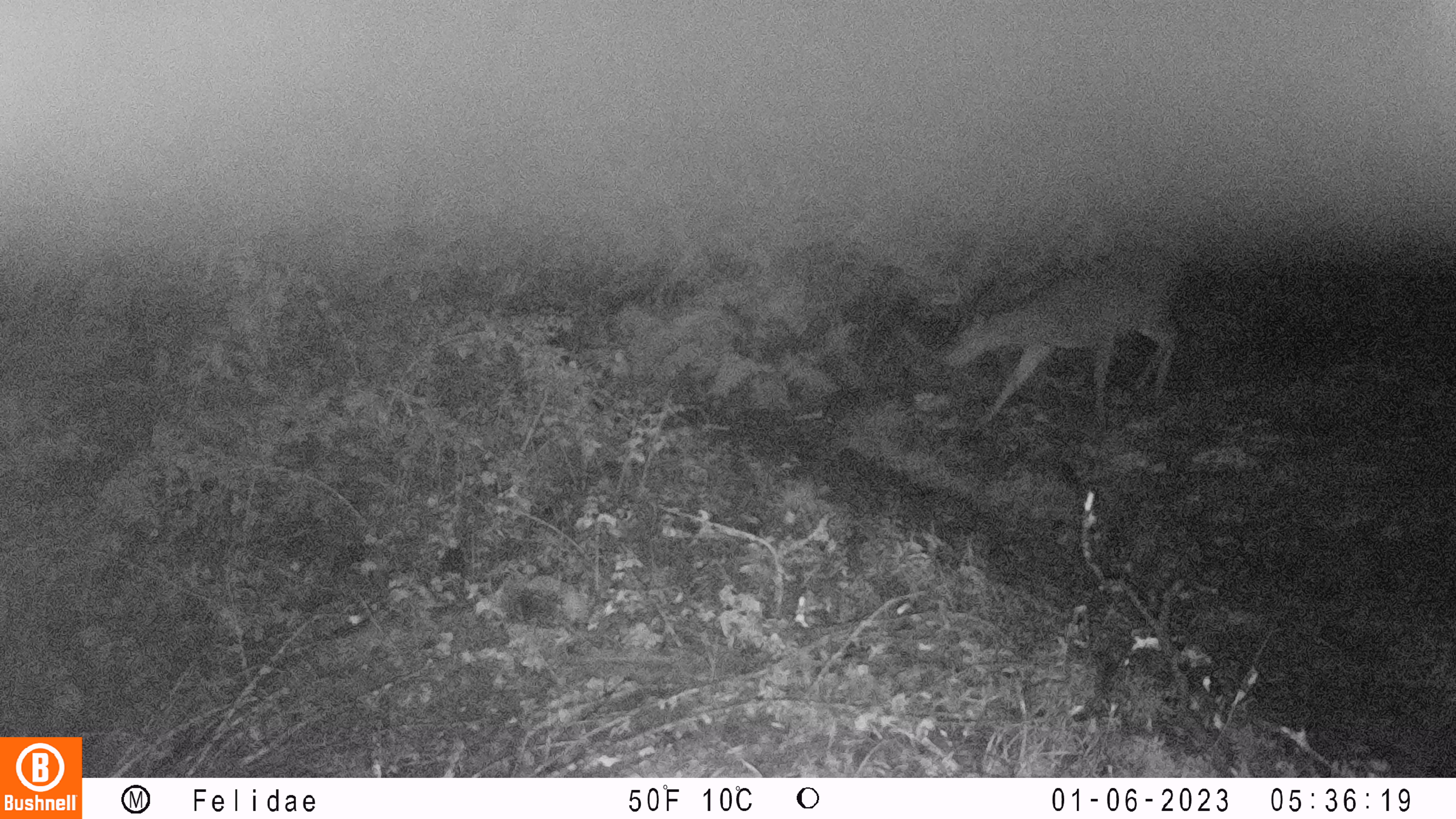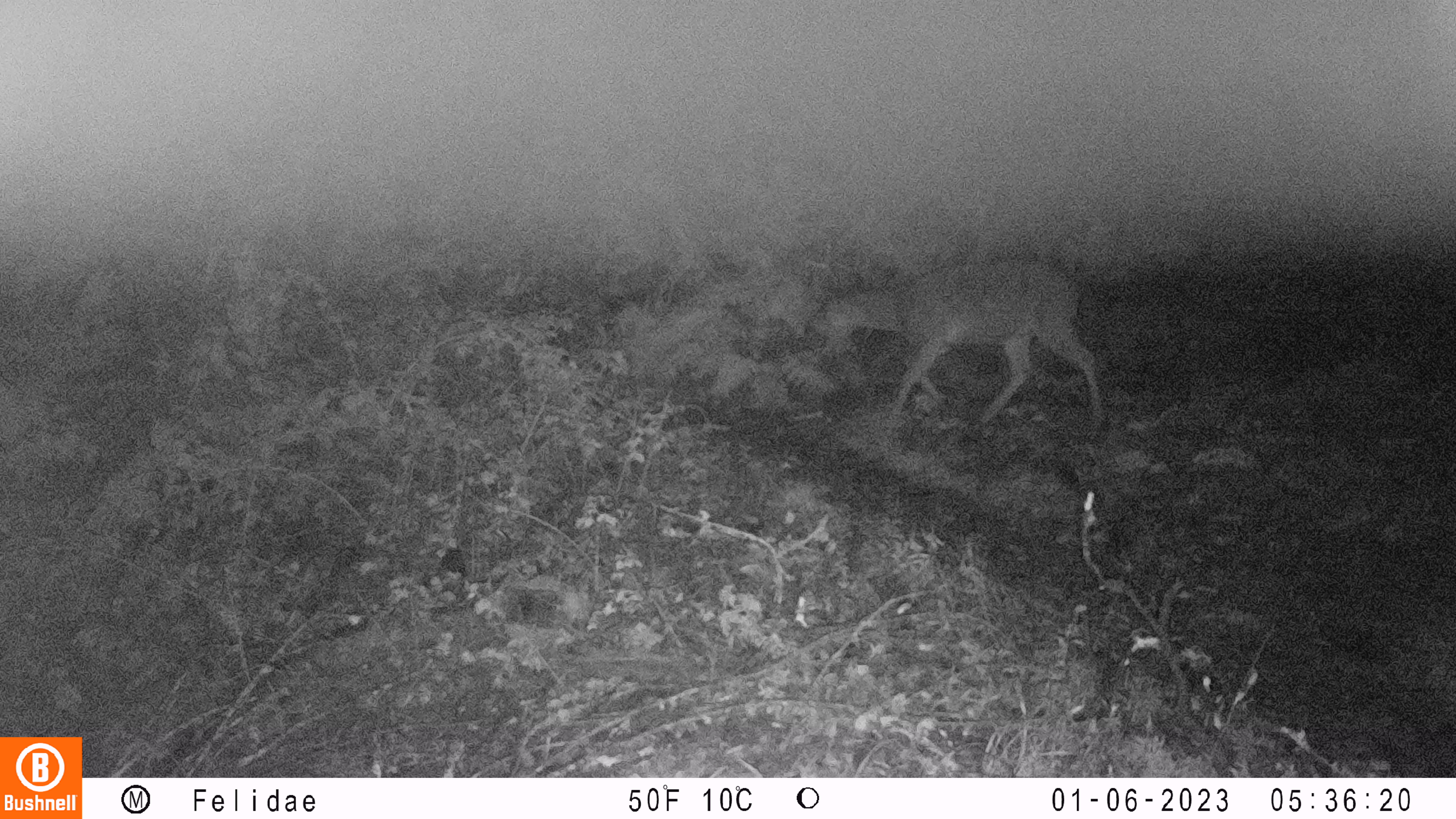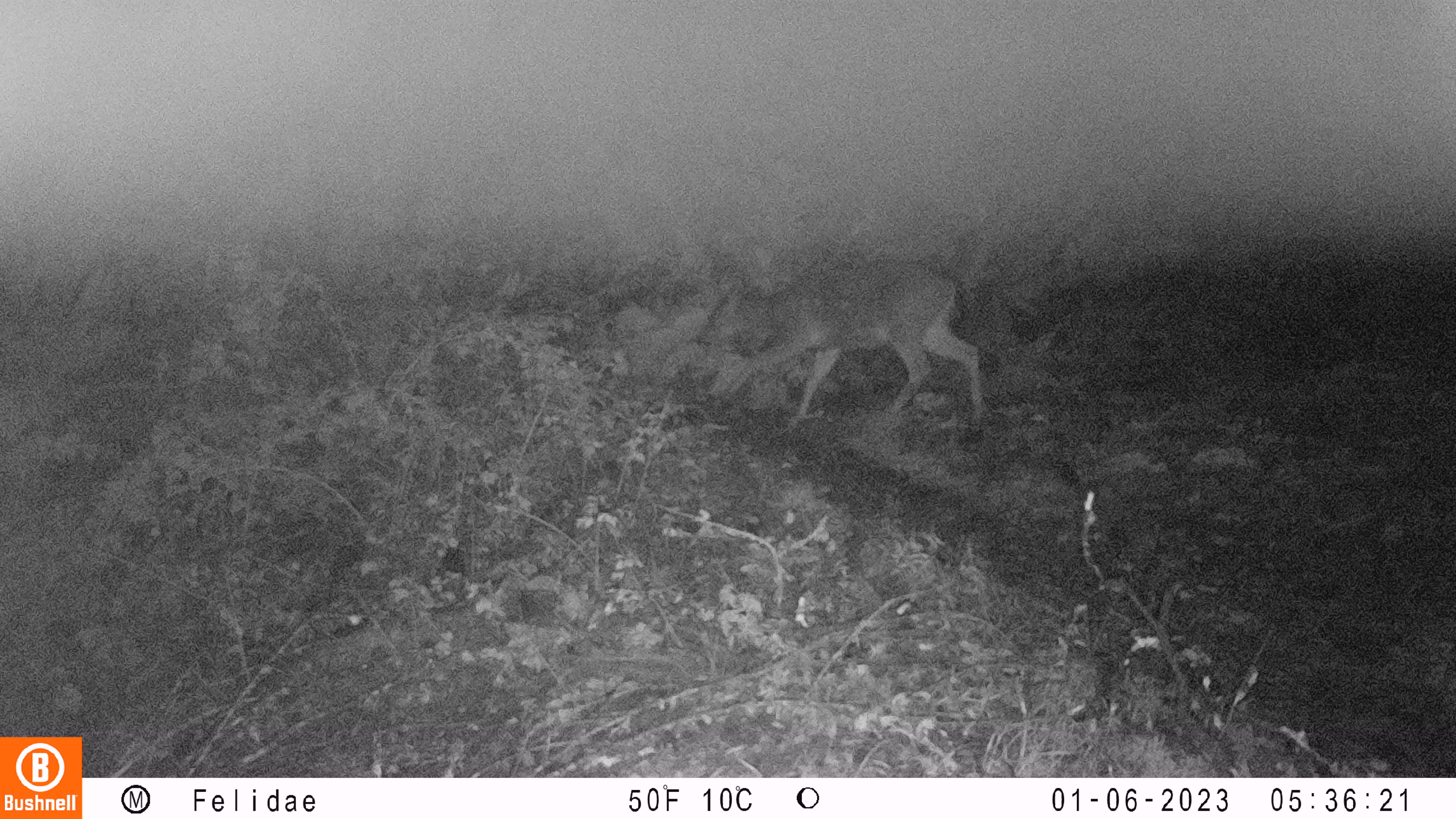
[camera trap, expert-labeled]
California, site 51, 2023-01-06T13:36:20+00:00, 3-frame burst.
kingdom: Animalia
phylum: Chordata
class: Mammalia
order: Artiodactyla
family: Cervidae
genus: Odocoileus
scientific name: Odocoileus hemionus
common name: mule deer